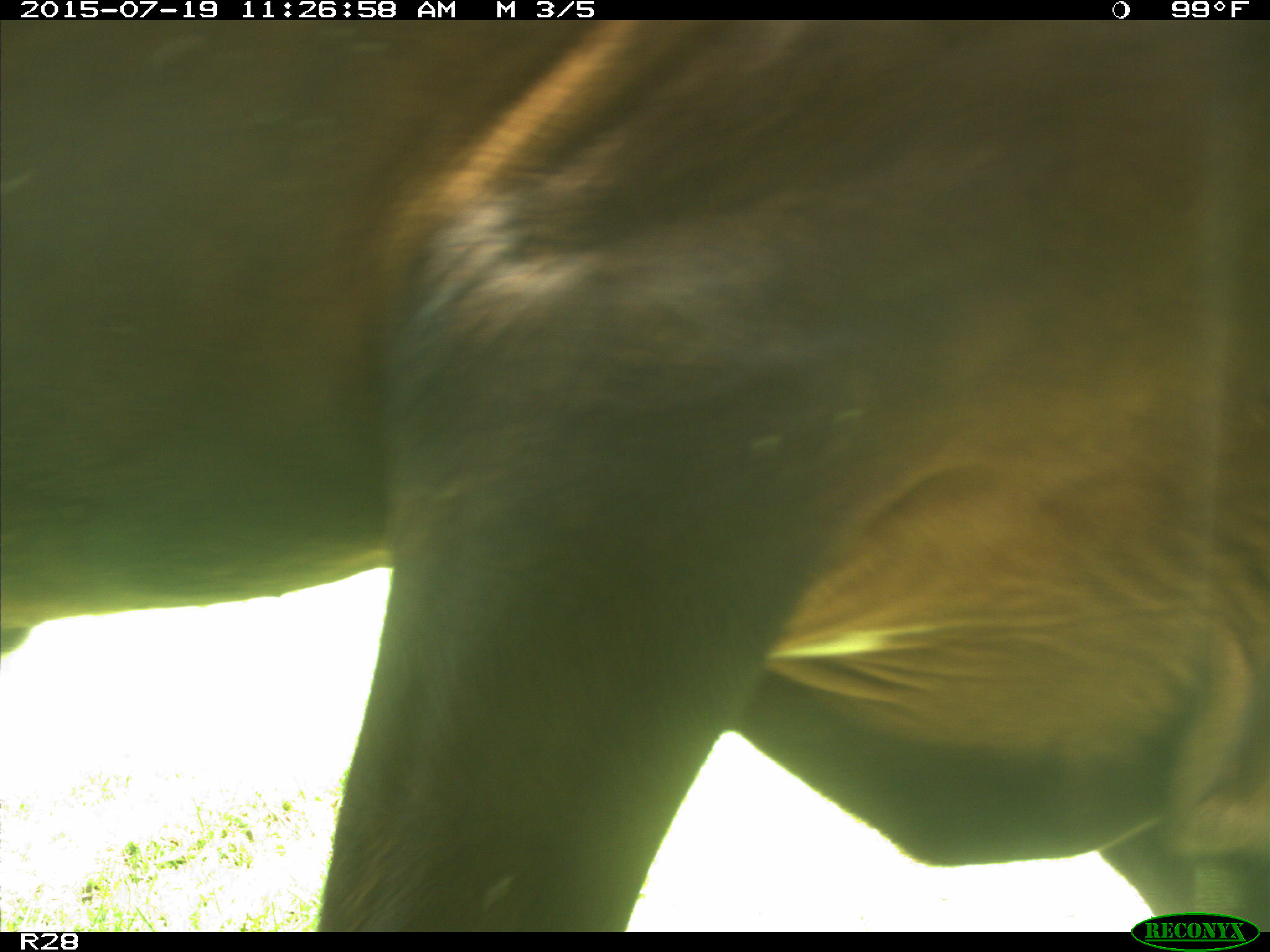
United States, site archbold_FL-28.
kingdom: Animalia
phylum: Chordata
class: Mammalia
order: Artiodactyla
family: Bovidae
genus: Bos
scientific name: Bos taurus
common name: domestic cow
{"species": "Bos taurus (domestic cow)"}